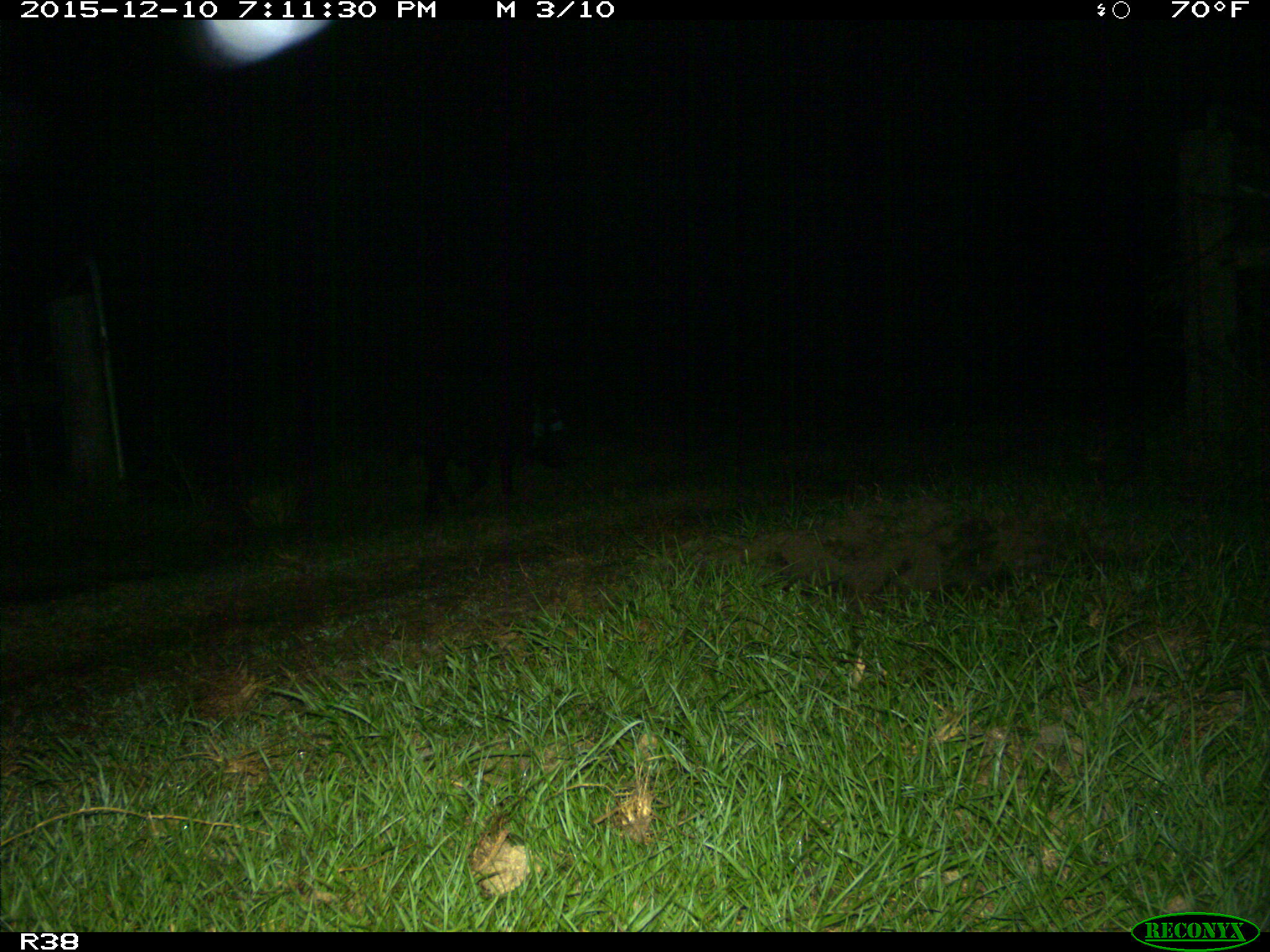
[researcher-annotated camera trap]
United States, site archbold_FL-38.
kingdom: Animalia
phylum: Chordata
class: Mammalia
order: Artiodactyla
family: Suidae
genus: Sus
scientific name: Sus scrofa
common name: wild boar